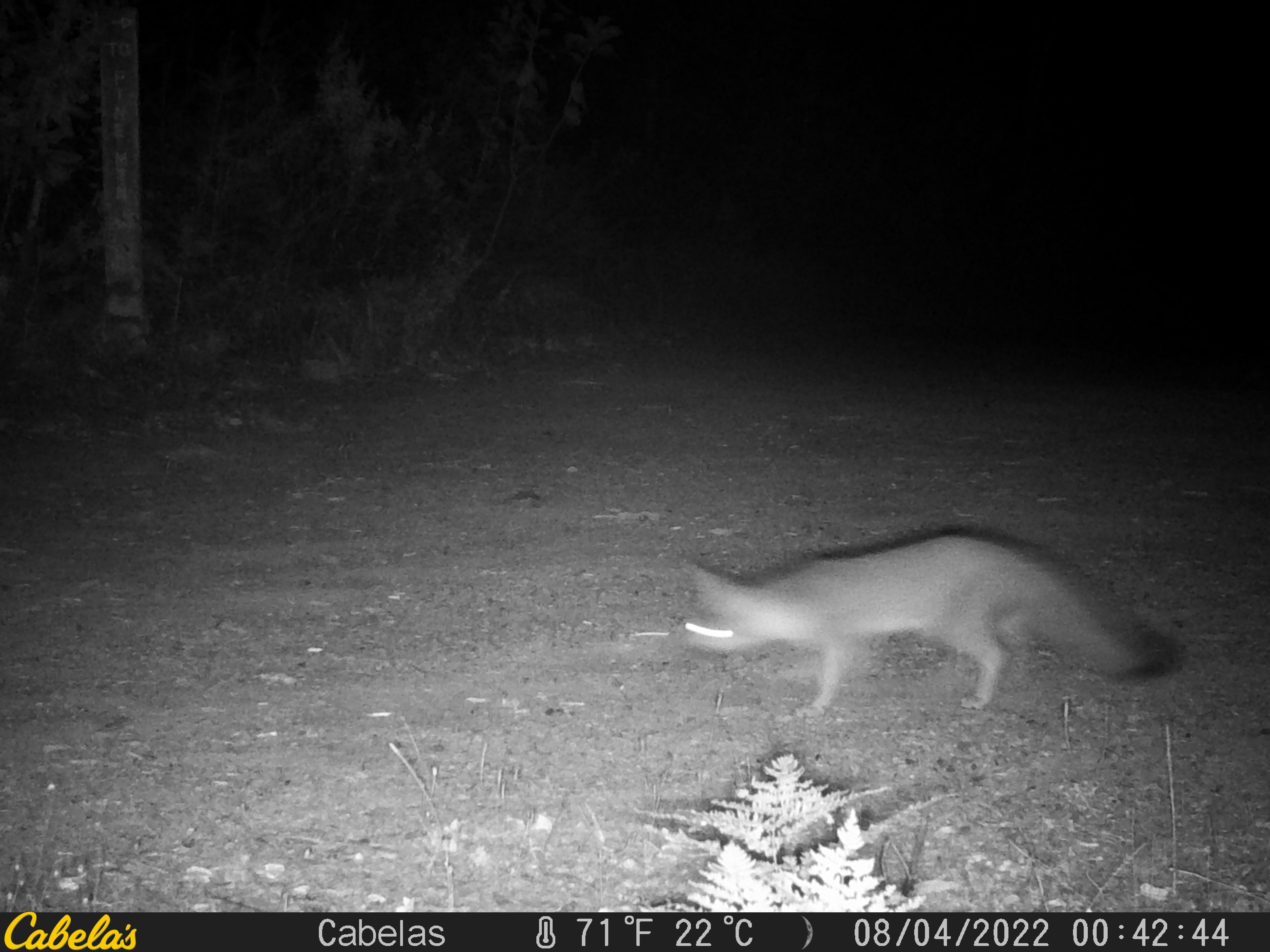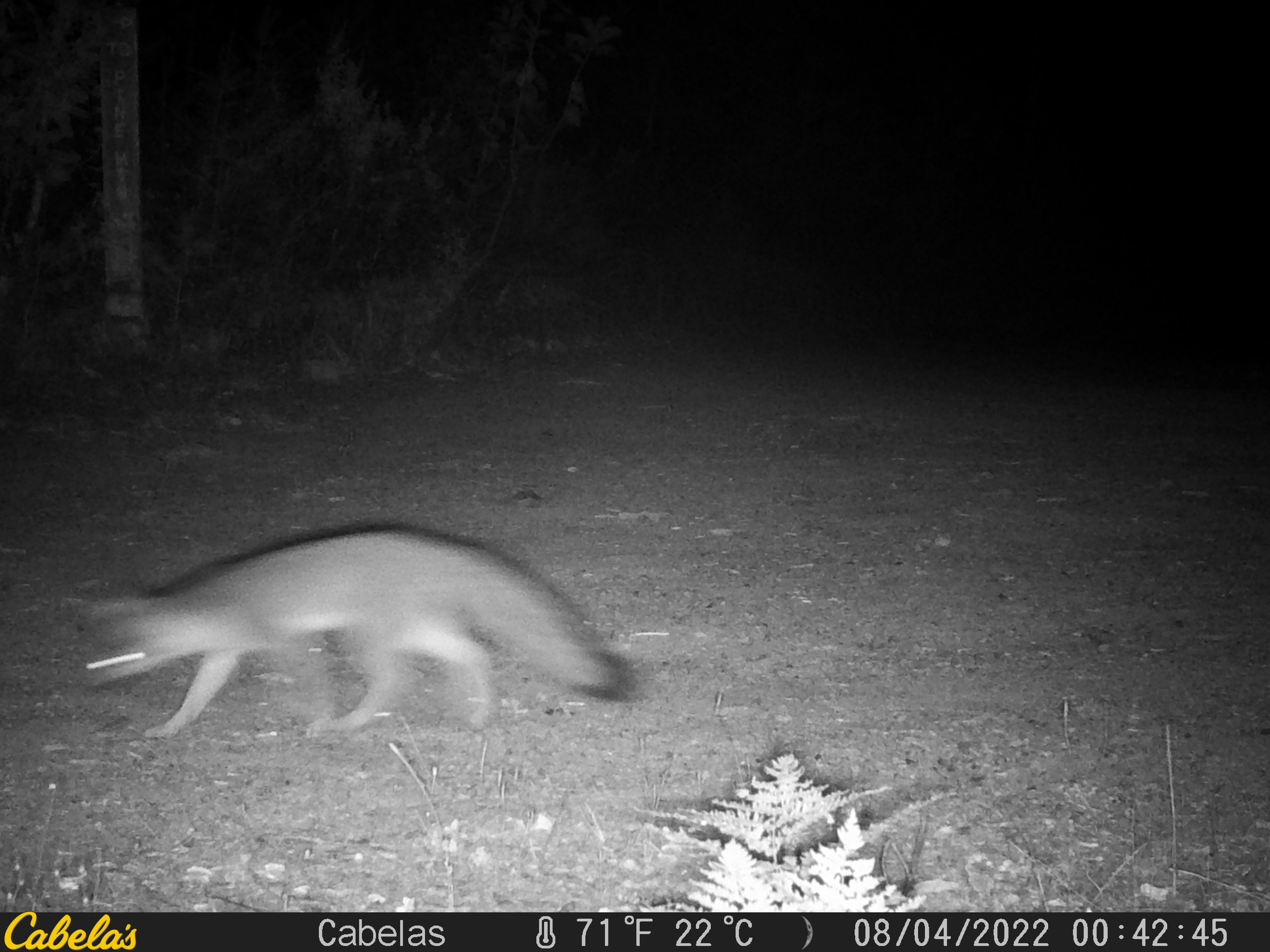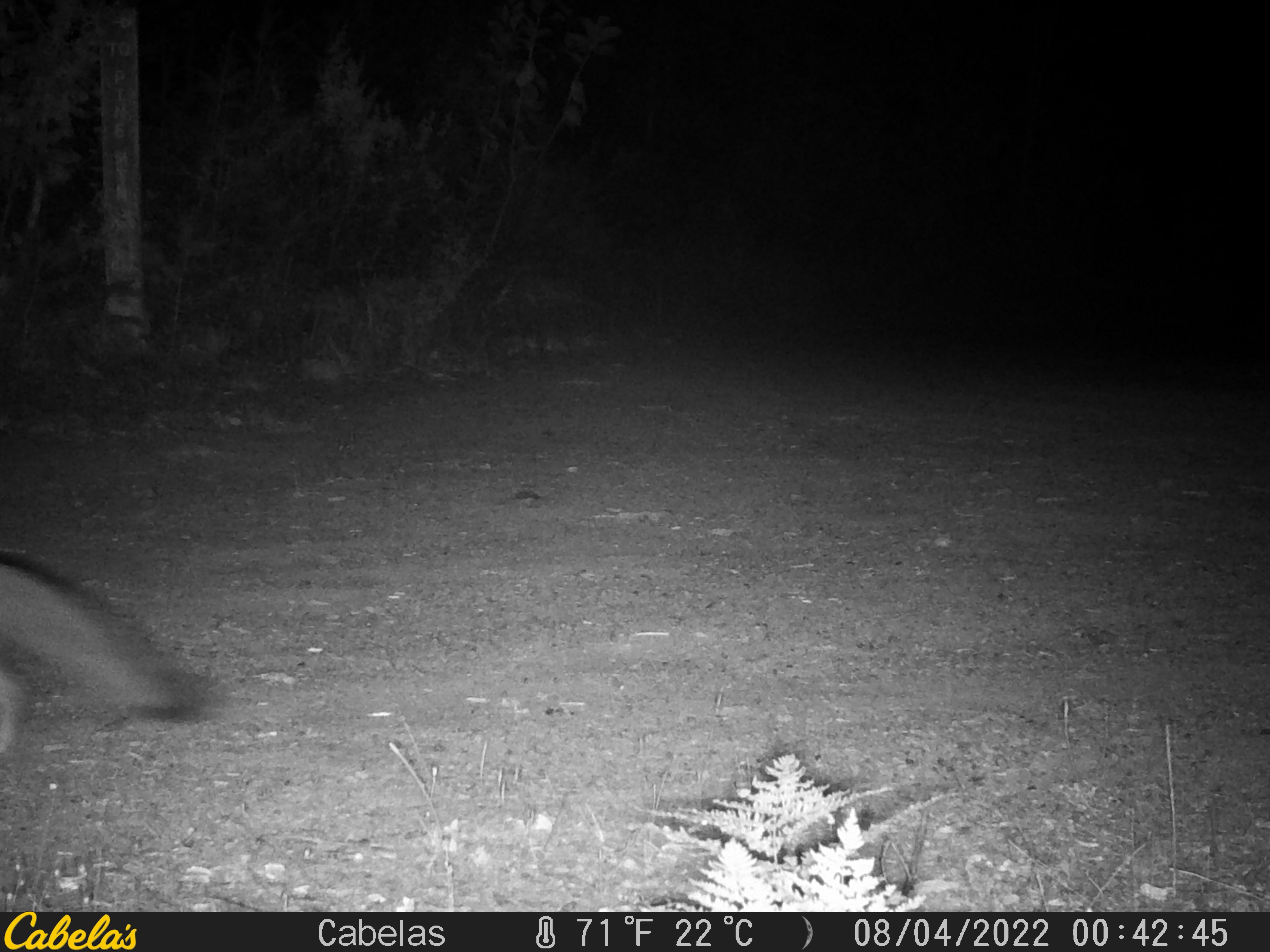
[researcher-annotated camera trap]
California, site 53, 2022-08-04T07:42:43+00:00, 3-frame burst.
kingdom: Animalia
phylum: Chordata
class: Mammalia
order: Carnivora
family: Canidae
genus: Urocyon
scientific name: Urocyon cinereoargenteus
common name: gray fox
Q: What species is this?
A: Gray fox (Urocyon cinereoargenteus).